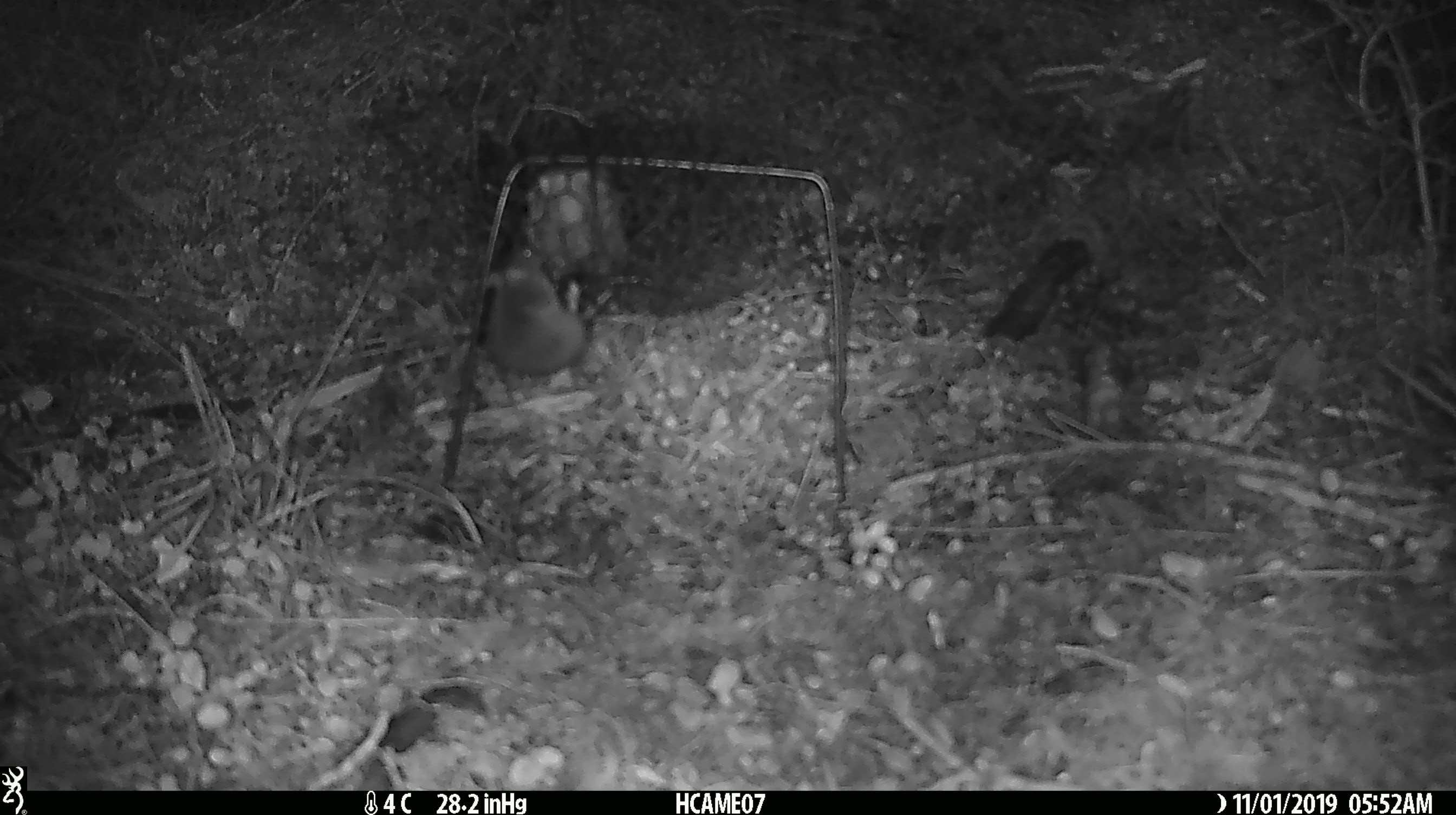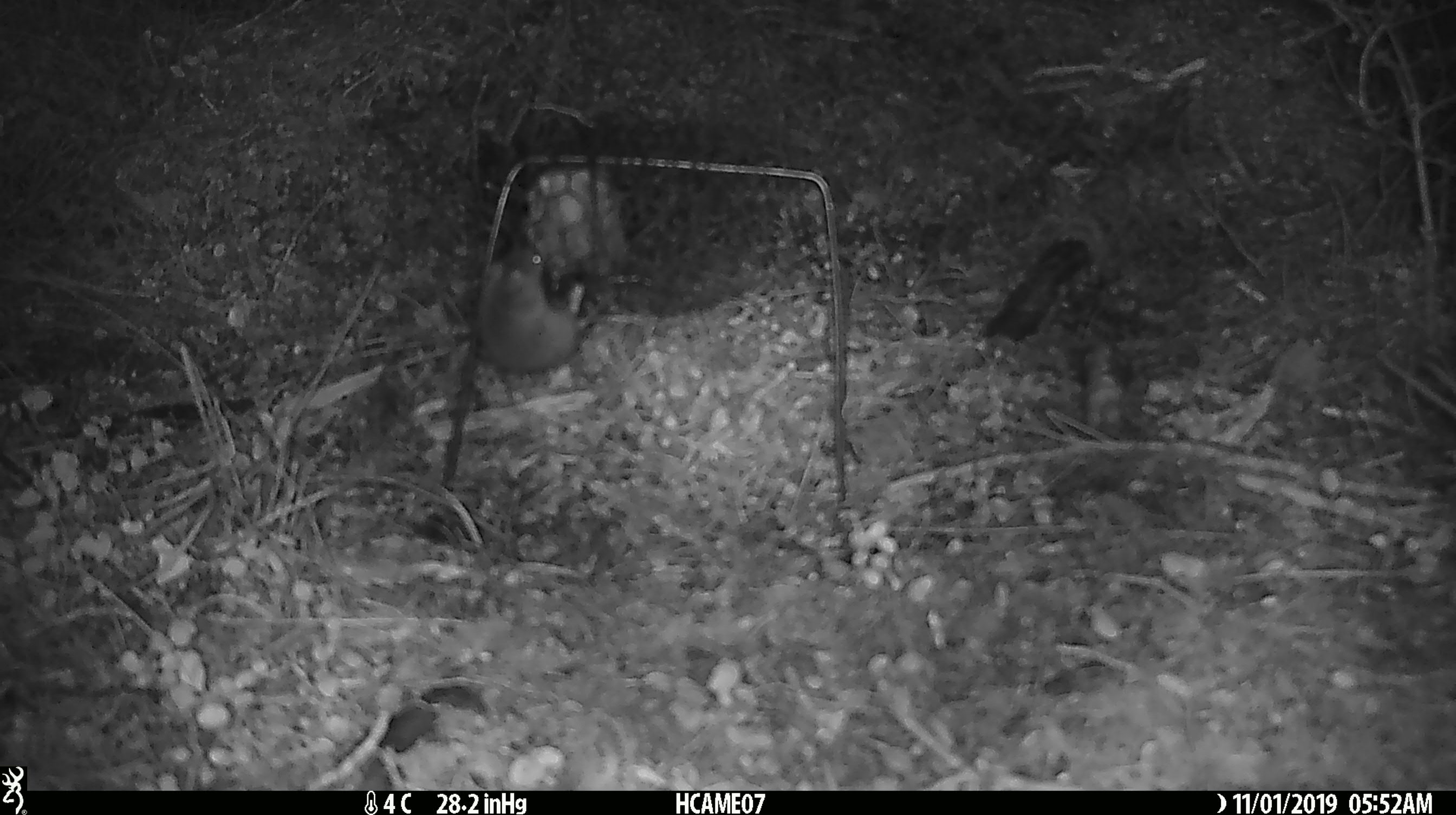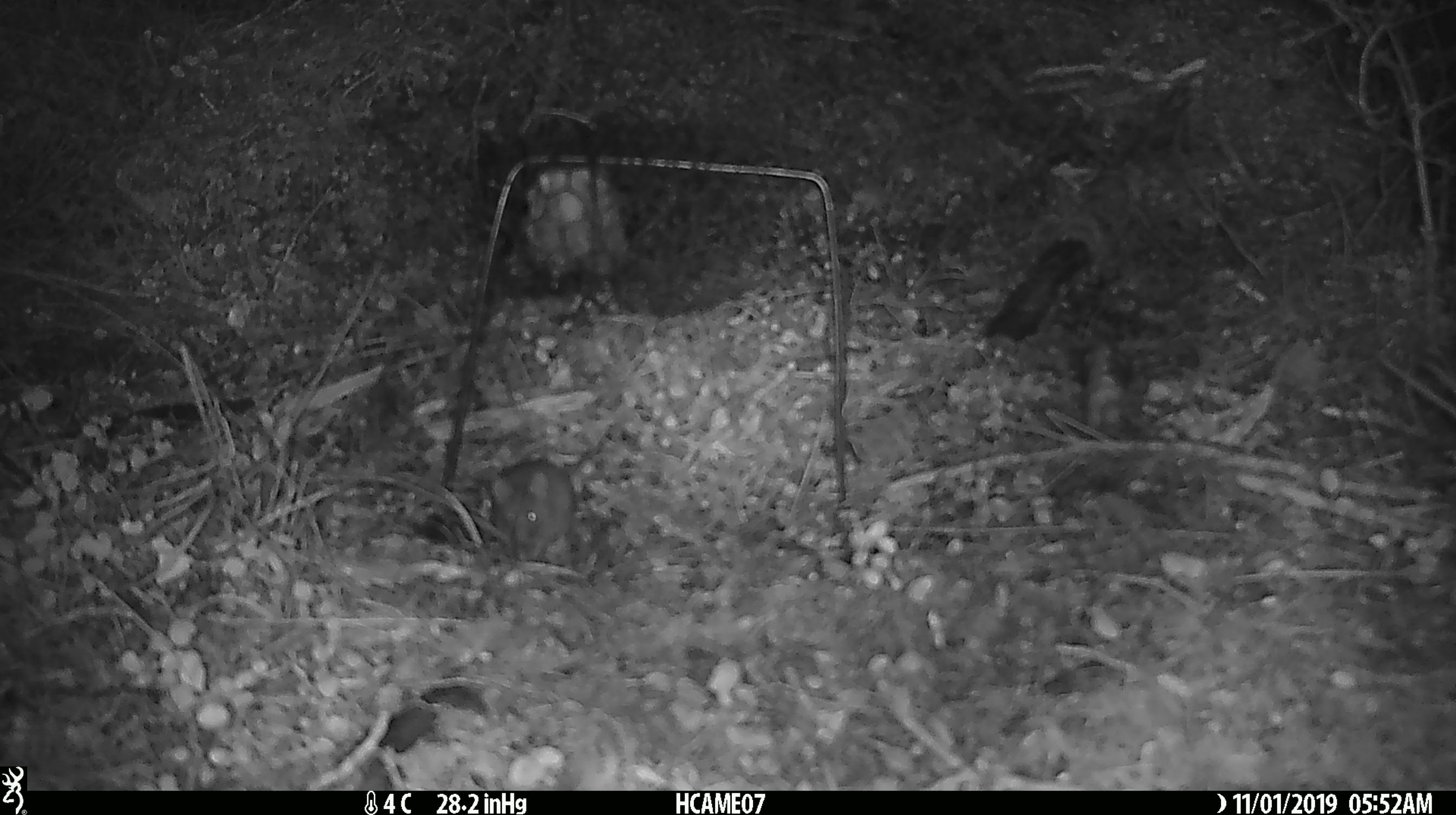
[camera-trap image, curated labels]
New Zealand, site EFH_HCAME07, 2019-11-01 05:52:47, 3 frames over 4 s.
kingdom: Animalia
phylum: Chordata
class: Mammalia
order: Rodentia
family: Muridae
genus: Mus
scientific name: Mus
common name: mouse